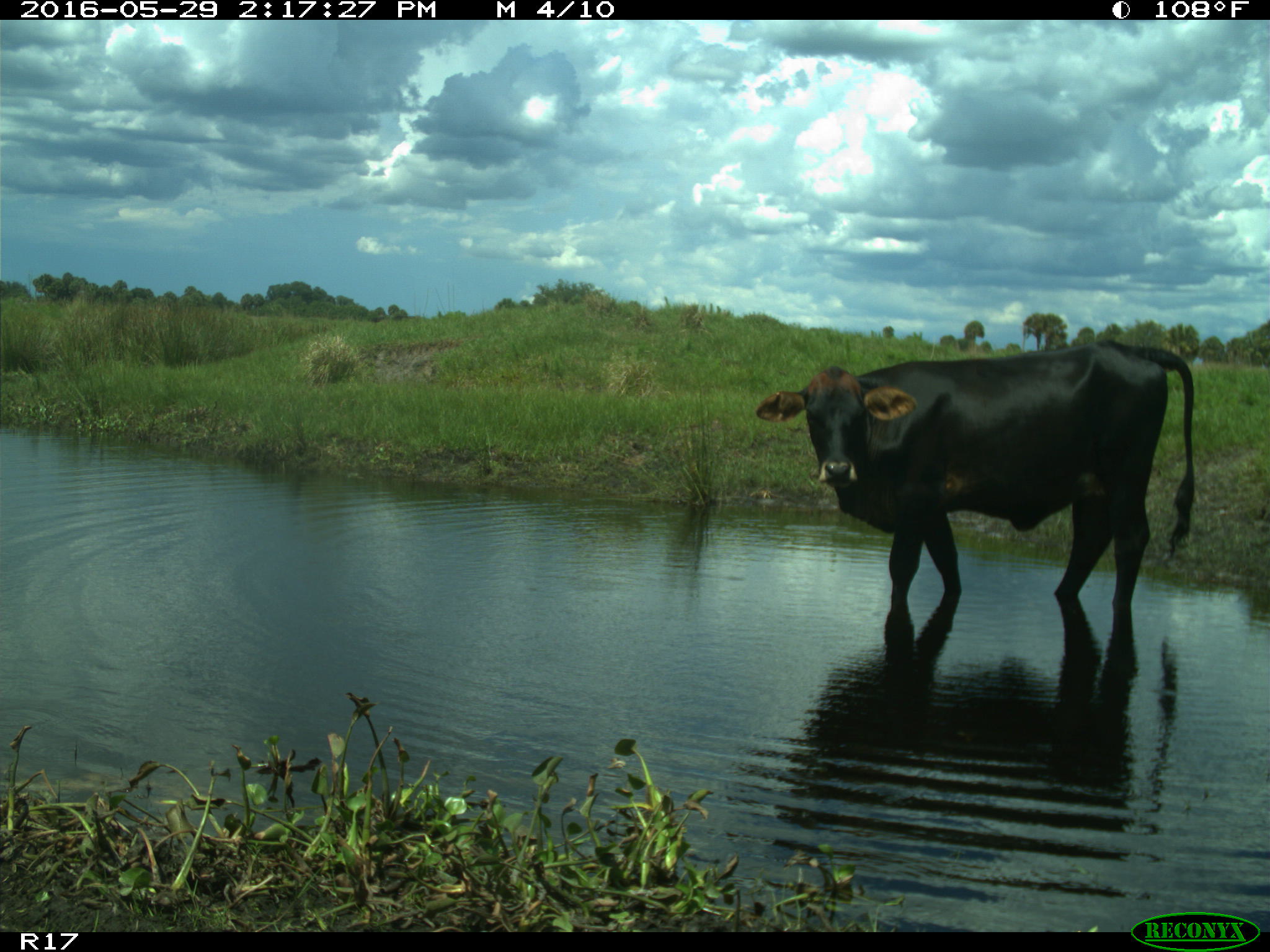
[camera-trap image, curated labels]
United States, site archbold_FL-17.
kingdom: Animalia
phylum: Chordata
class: Mammalia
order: Artiodactyla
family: Bovidae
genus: Bos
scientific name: Bos taurus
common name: domestic cow